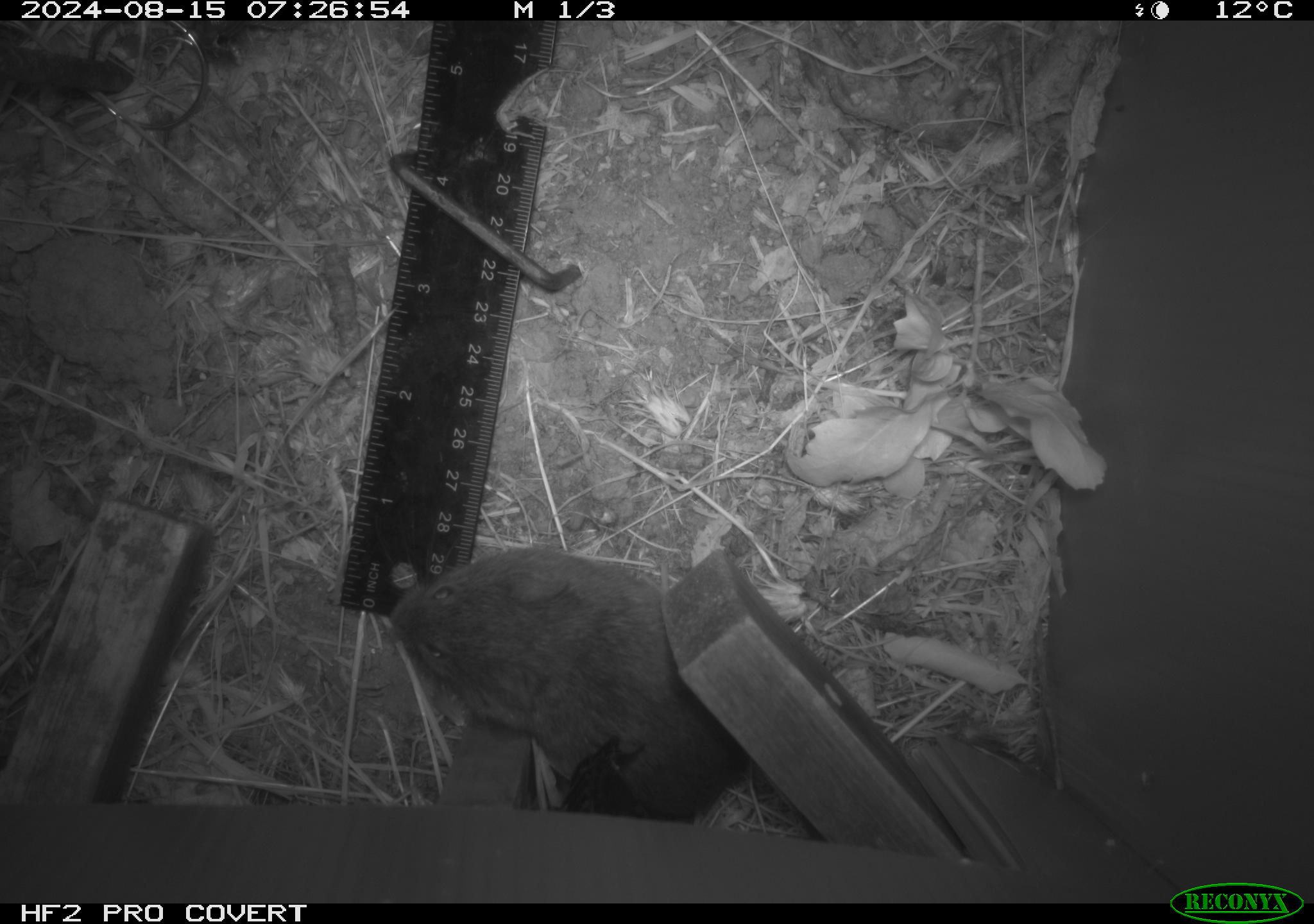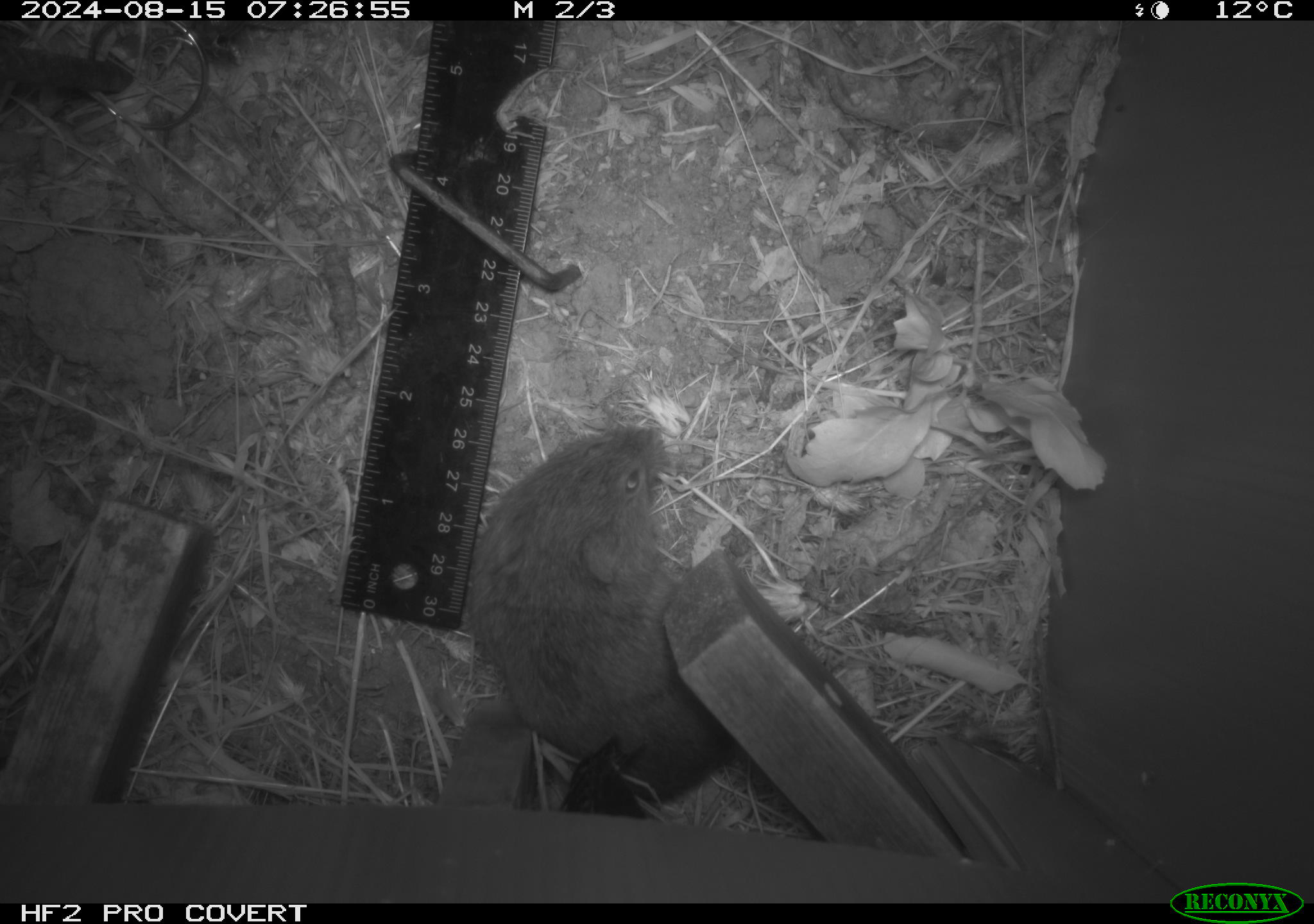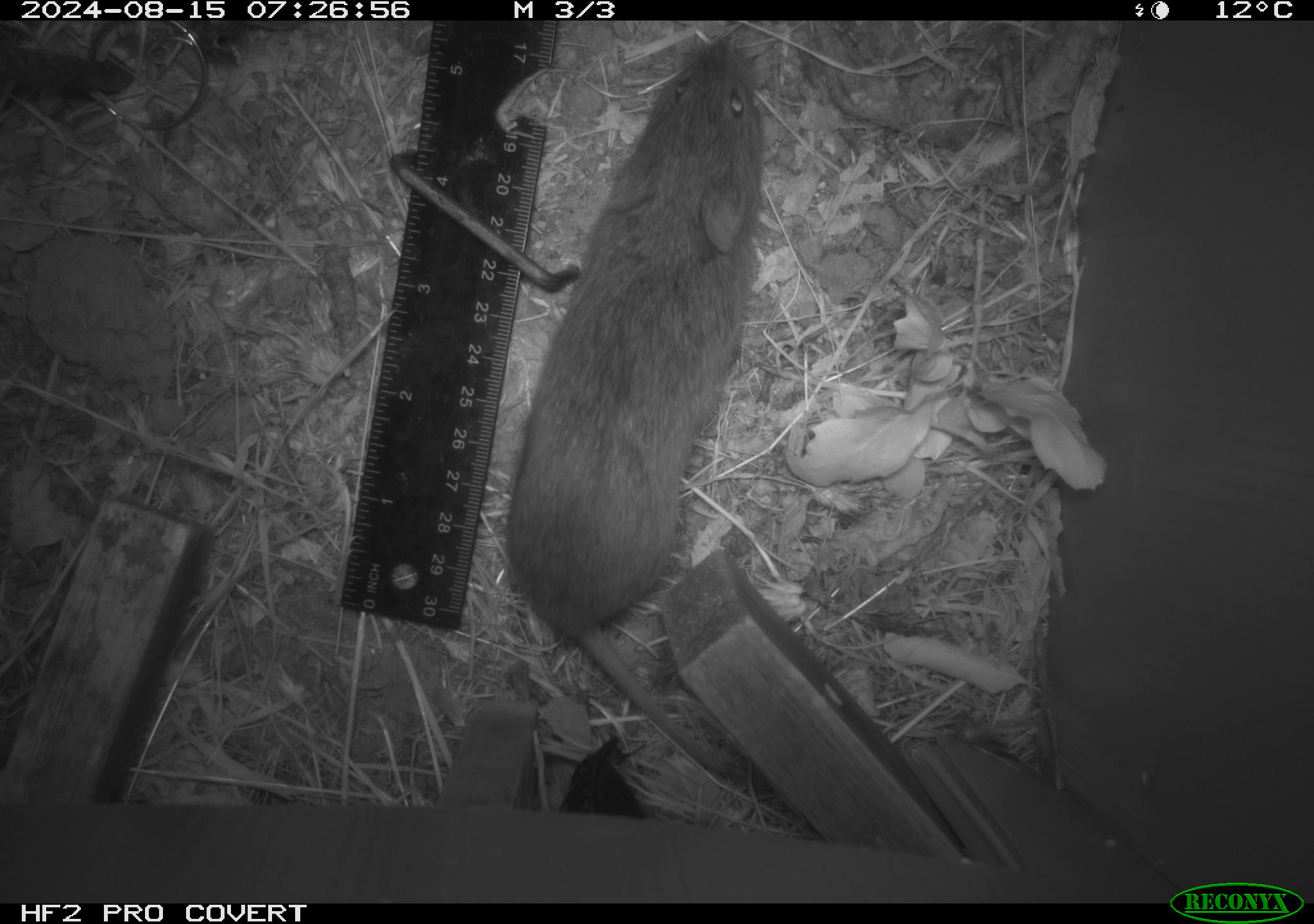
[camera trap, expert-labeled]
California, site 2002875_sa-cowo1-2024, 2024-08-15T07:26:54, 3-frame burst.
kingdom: Animalia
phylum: Chordata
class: Mammalia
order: Rodentia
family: Cricetidae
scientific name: Arvicolinae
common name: voles, lemmings, and muskrats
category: arvicolinae subfamily